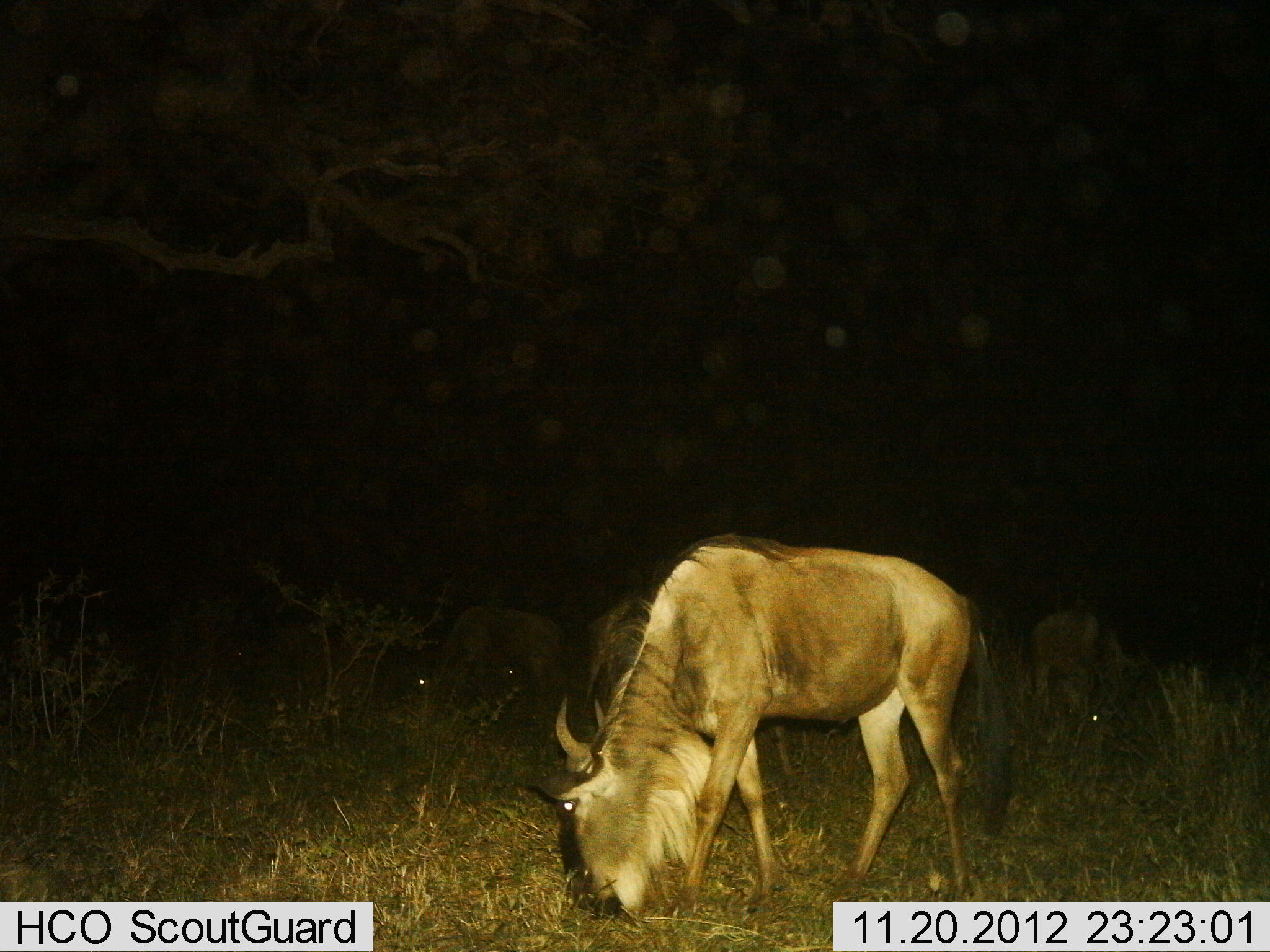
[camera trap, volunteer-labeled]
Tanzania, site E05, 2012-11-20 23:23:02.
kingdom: Animalia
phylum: Chordata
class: Mammalia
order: Artiodactyla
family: Bovidae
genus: Connochaetes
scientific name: Connochaetes taurinus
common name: blue wildebeest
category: wildebeest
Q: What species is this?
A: Wildebeest (blue wildebeest) (Connochaetes taurinus).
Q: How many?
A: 4.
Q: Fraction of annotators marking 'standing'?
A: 10%.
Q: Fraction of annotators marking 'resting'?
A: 0%.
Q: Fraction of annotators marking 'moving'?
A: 0%.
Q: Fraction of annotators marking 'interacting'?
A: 0%.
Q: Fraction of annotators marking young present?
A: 0%.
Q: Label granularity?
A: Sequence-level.